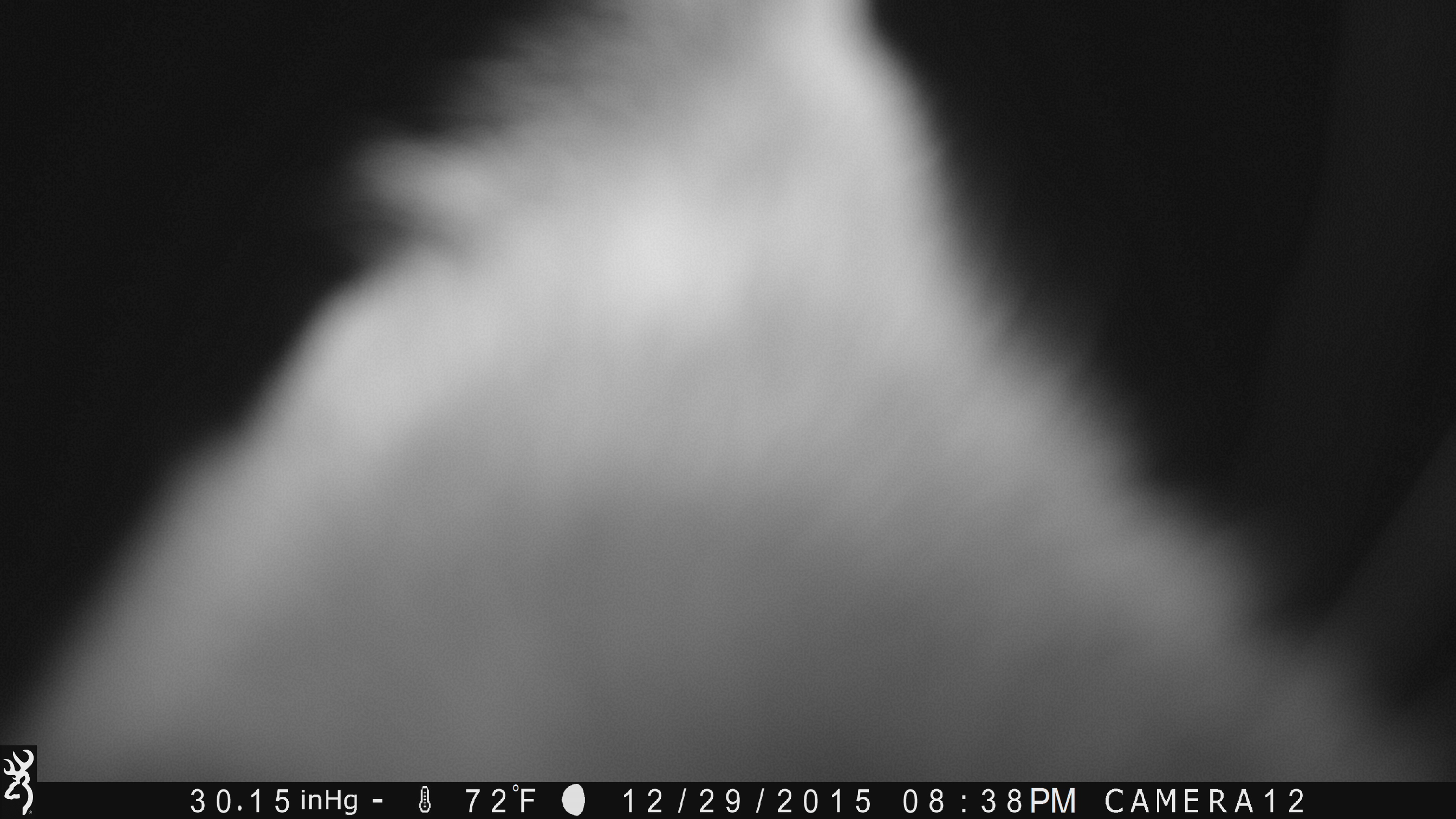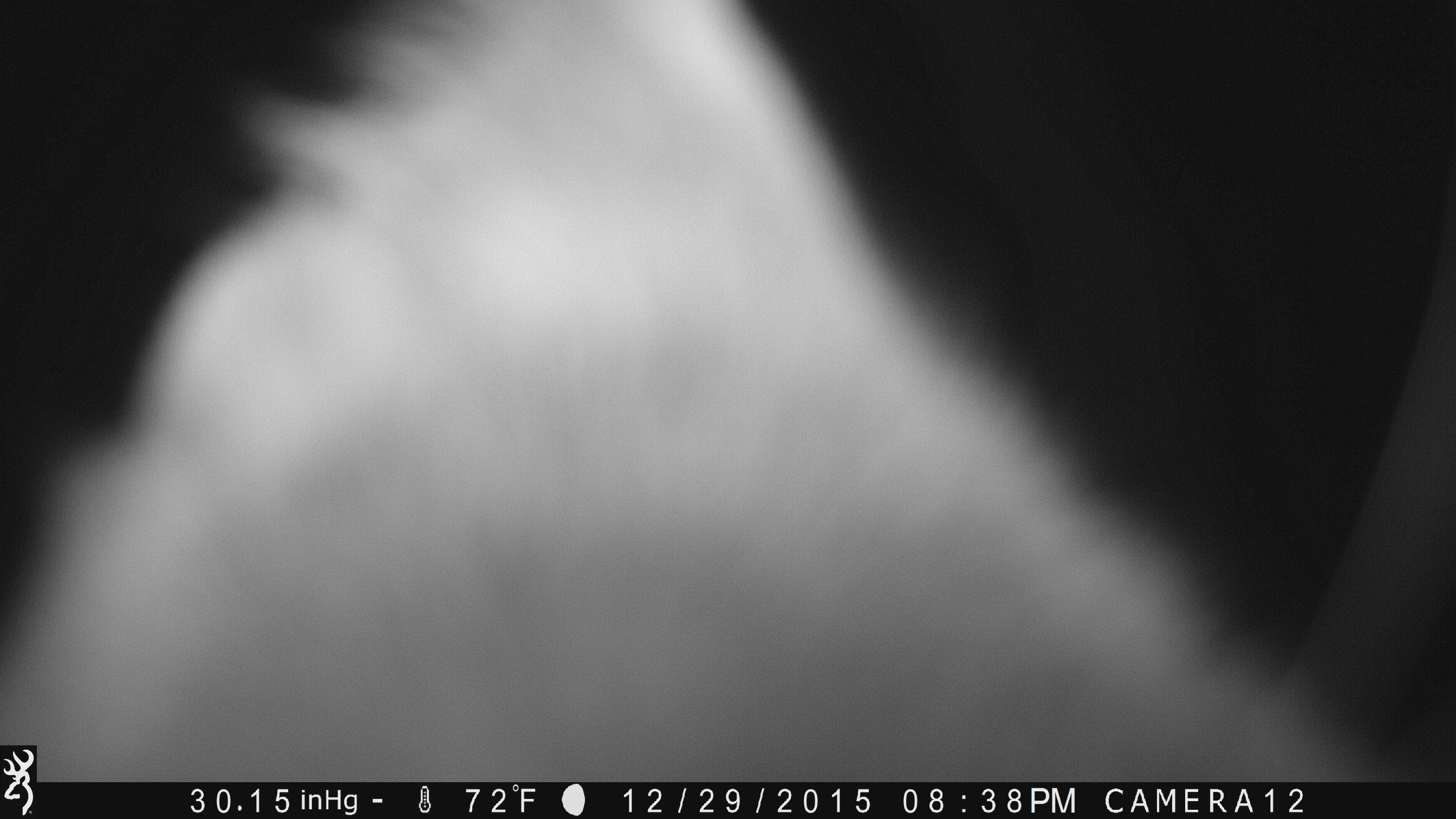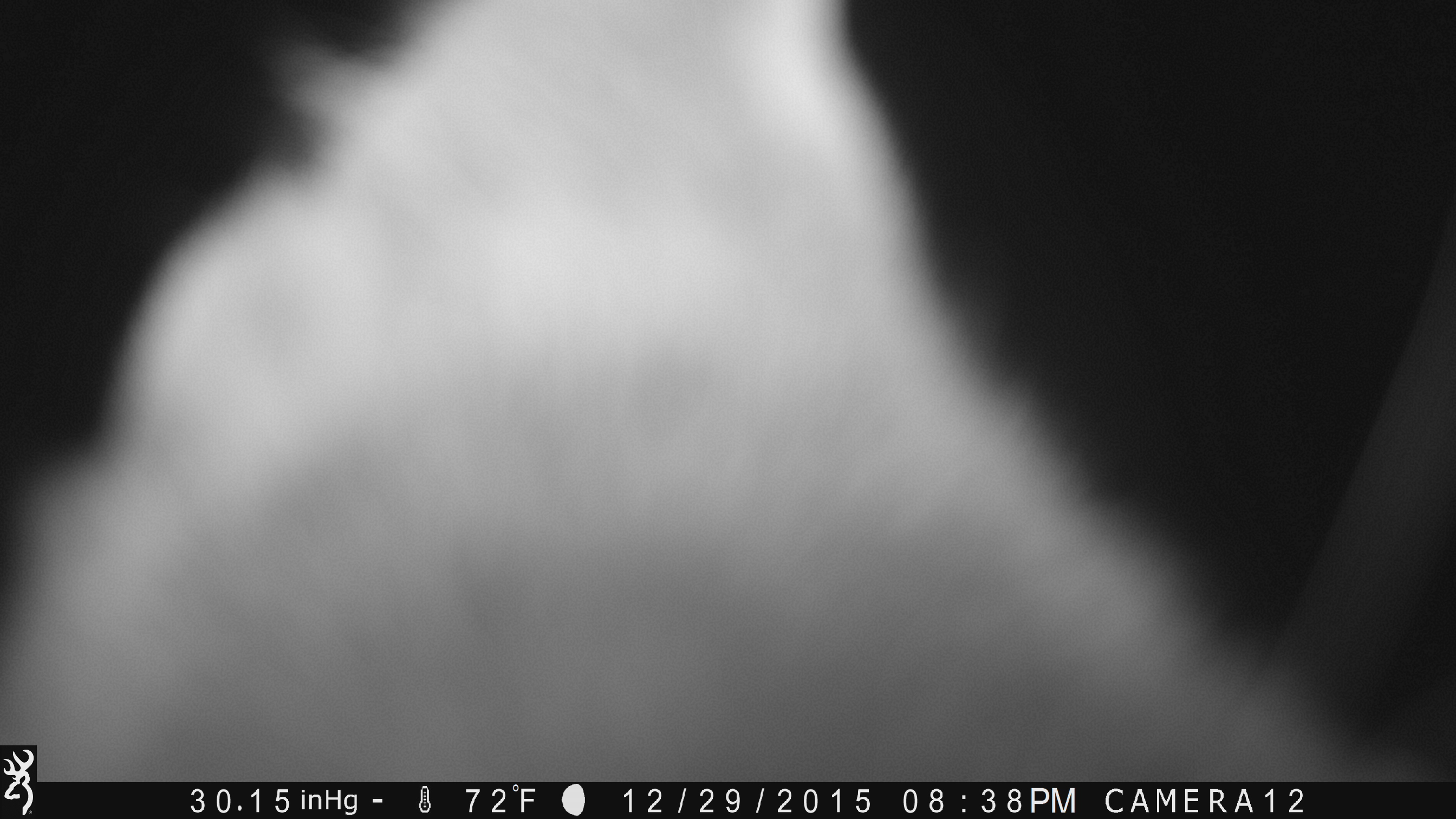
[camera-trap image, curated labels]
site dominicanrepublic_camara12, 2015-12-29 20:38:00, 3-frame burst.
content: unidentified animal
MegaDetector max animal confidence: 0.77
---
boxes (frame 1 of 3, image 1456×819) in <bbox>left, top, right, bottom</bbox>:
unknown: <bbox>9, 0, 1344, 788</bbox>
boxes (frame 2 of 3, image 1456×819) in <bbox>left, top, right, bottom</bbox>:
unknown: <bbox>9, 2, 1324, 789</bbox>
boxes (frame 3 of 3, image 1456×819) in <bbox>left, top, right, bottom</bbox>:
unknown: <bbox>7, 6, 1250, 791</bbox>